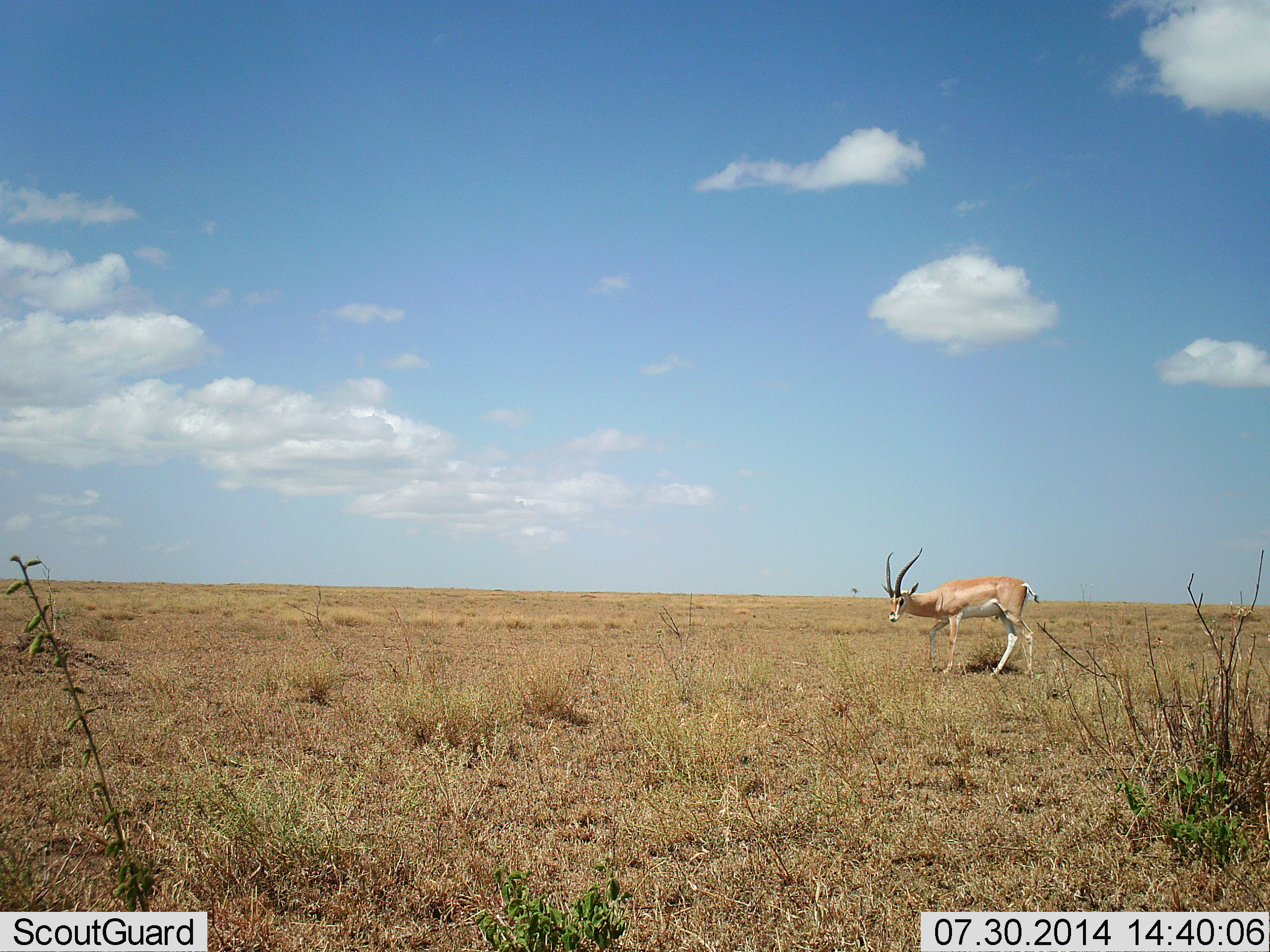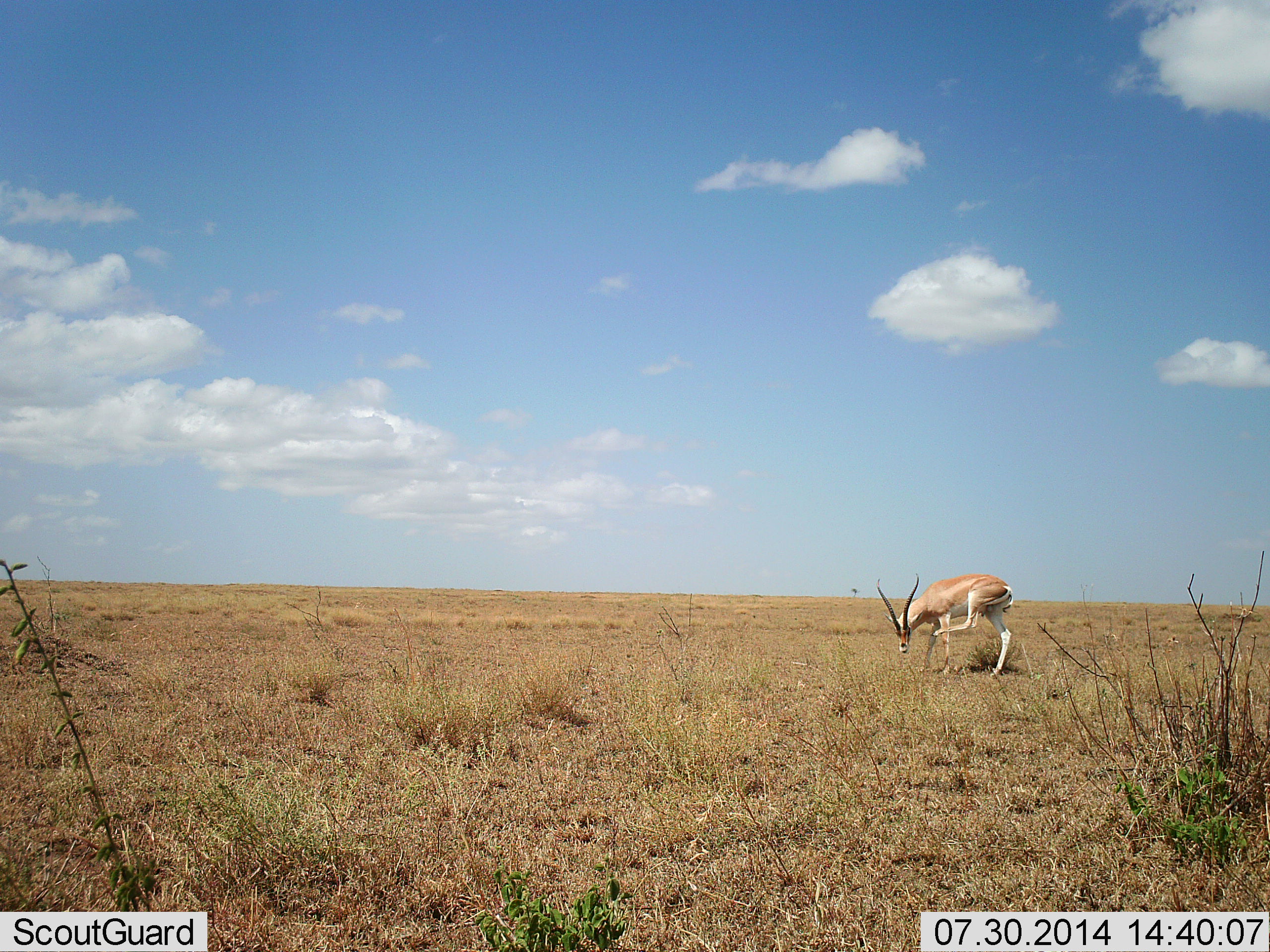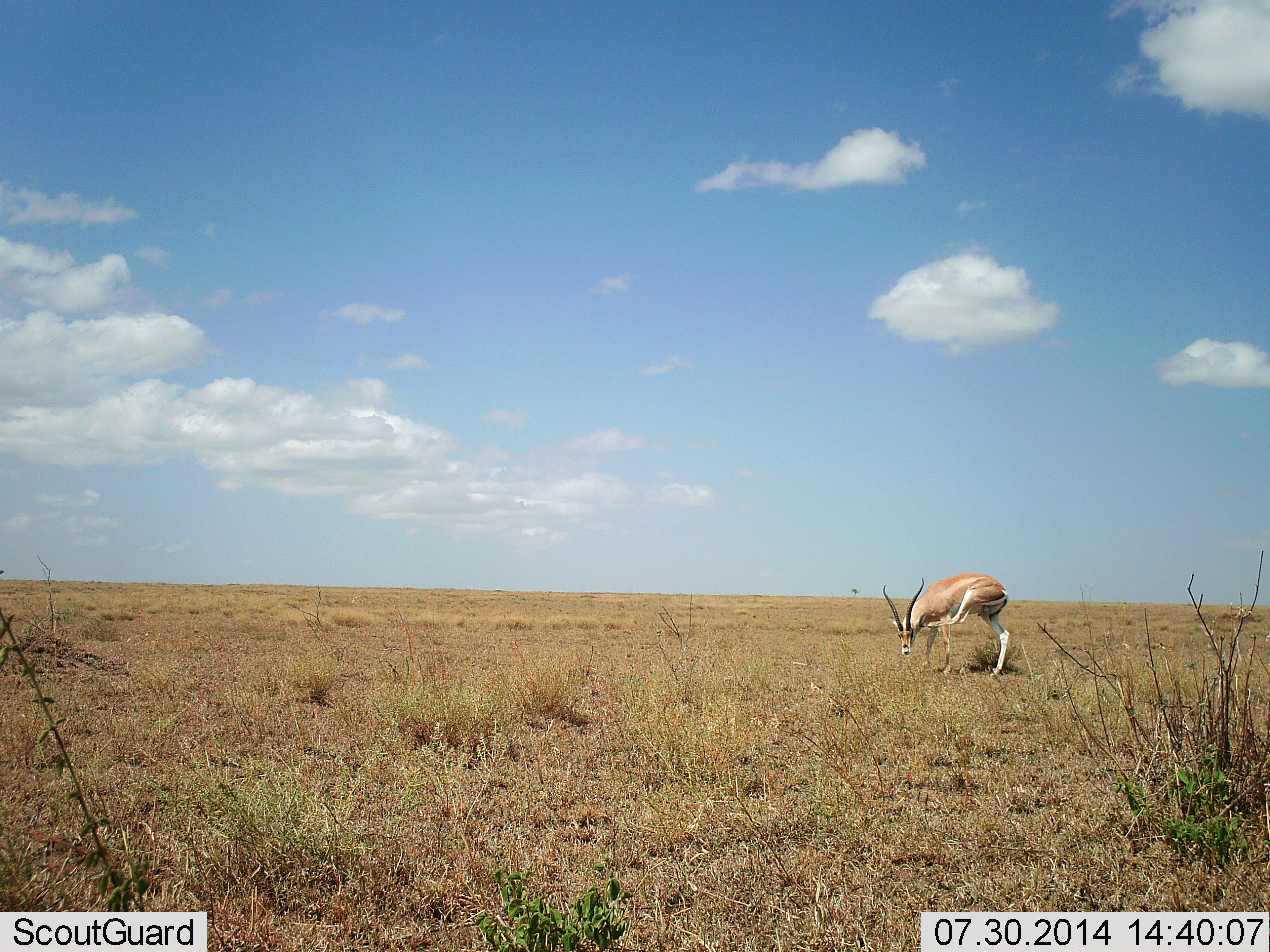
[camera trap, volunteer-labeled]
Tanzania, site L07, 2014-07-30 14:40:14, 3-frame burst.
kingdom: Animalia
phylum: Chordata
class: Mammalia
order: Artiodactyla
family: Bovidae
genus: Nanger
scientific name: Nanger granti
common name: grant's gazelle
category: gazellegrants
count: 1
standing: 60%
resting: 0%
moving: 40%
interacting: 0%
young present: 0%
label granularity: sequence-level